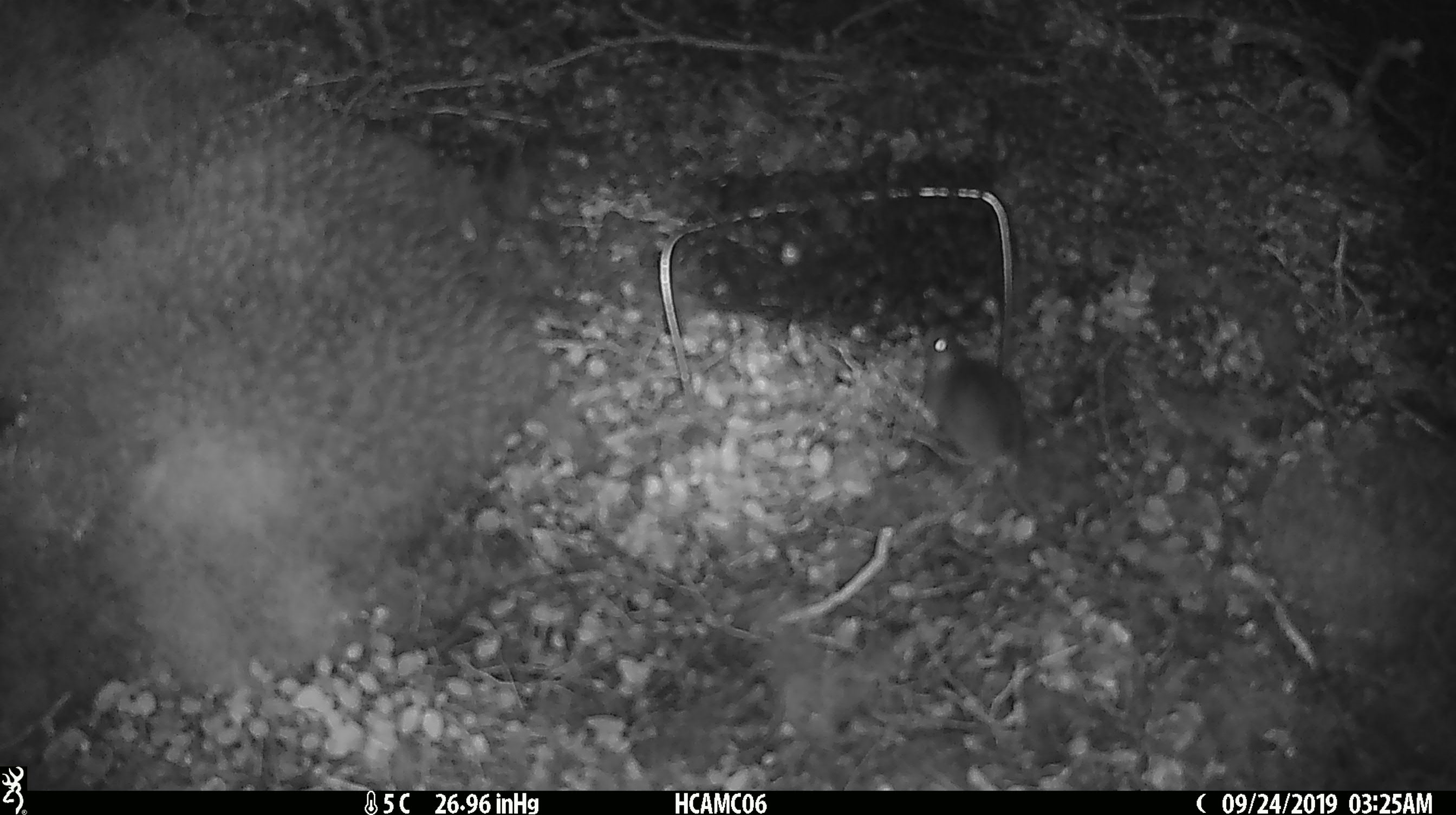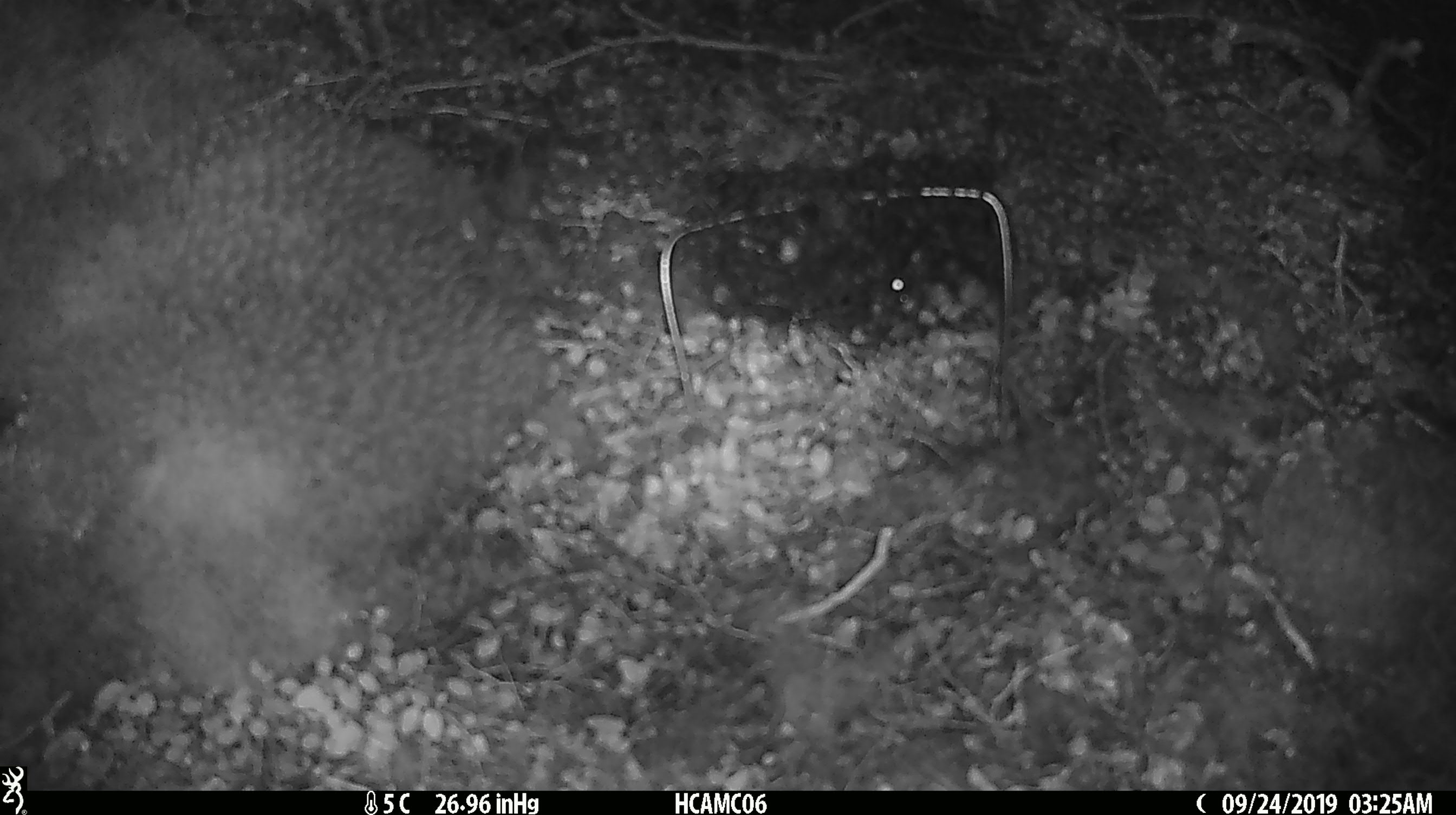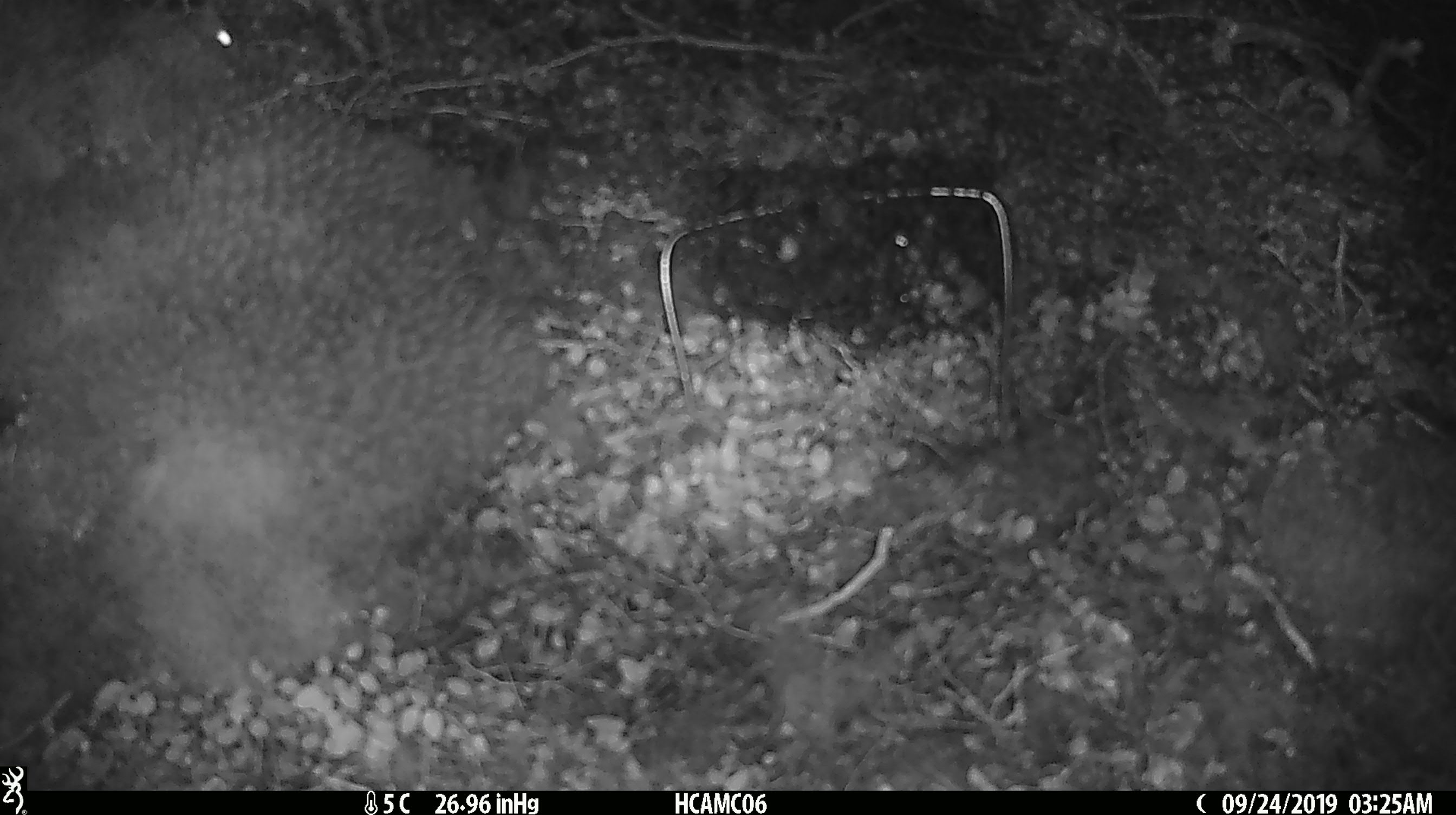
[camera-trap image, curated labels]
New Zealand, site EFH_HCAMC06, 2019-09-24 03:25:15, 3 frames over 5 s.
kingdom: Animalia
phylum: Chordata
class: Mammalia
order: Rodentia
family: Muridae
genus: Mus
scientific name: Mus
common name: mouse